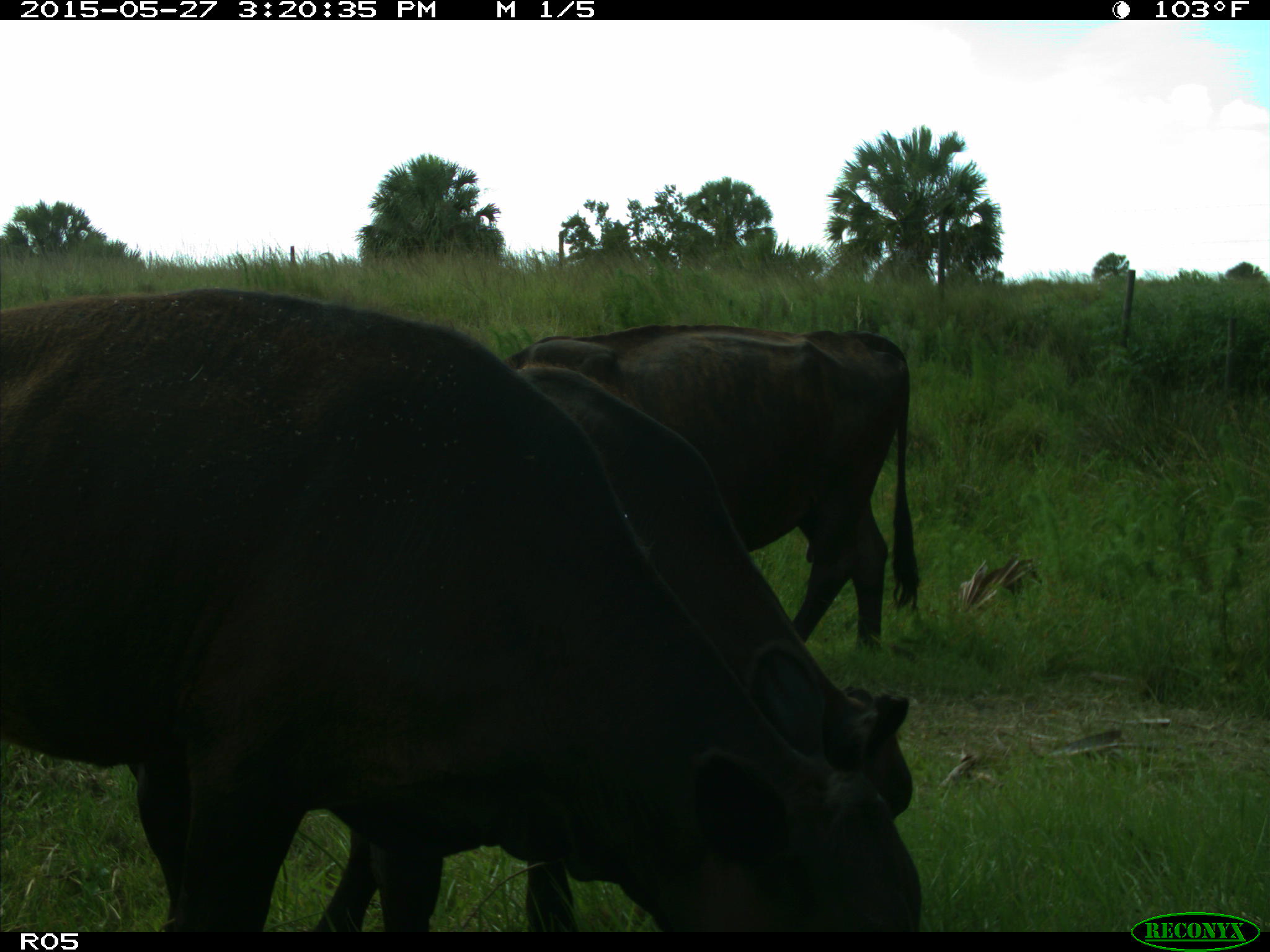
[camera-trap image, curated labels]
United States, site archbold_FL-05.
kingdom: Animalia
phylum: Chordata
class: Mammalia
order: Artiodactyla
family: Bovidae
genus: Bos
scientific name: Bos taurus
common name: domestic cow